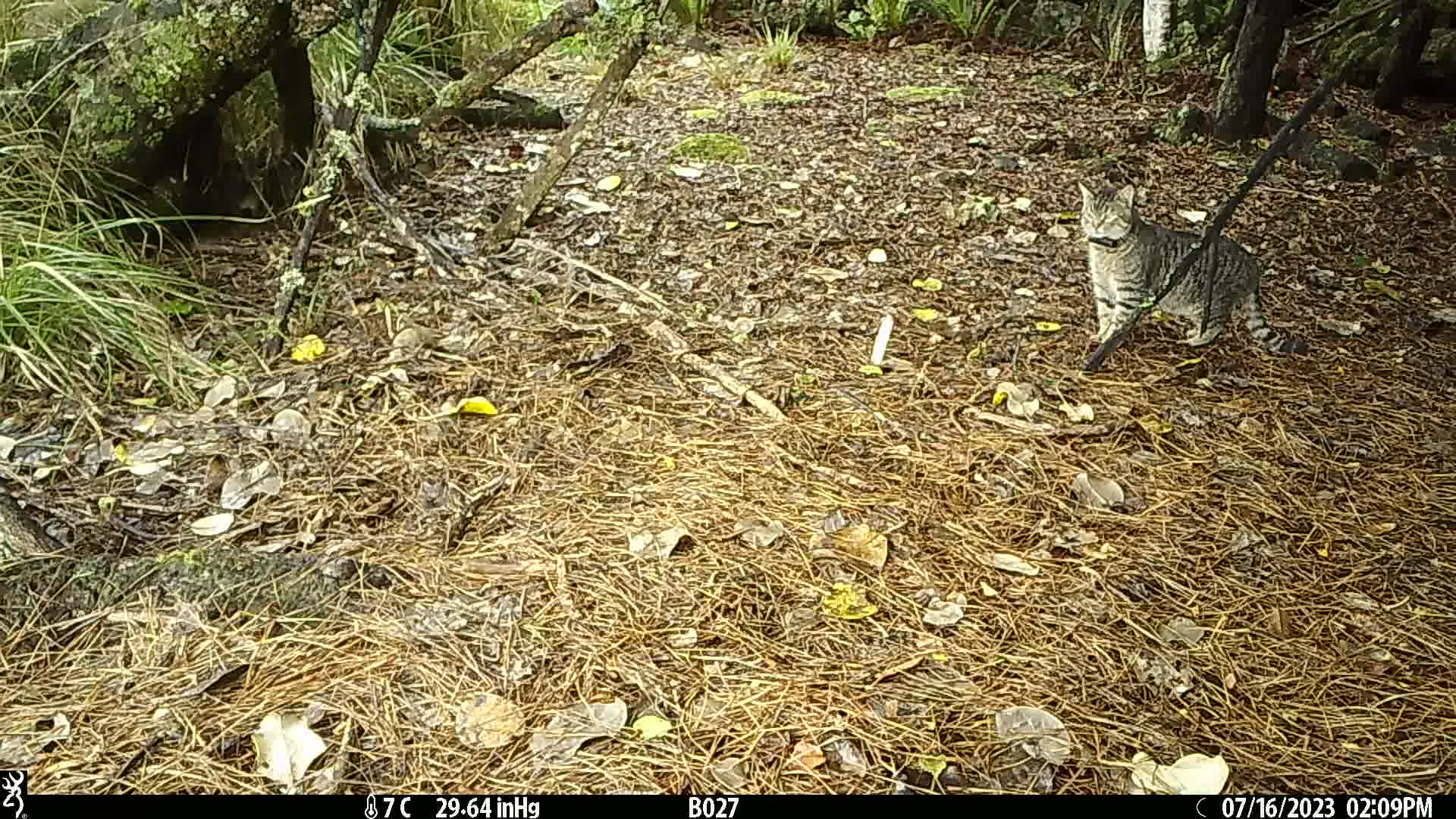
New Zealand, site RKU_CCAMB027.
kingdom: Animalia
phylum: Chordata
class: Mammalia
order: Carnivora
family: Felidae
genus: Felis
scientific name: Felis catus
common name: domestic cat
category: cat